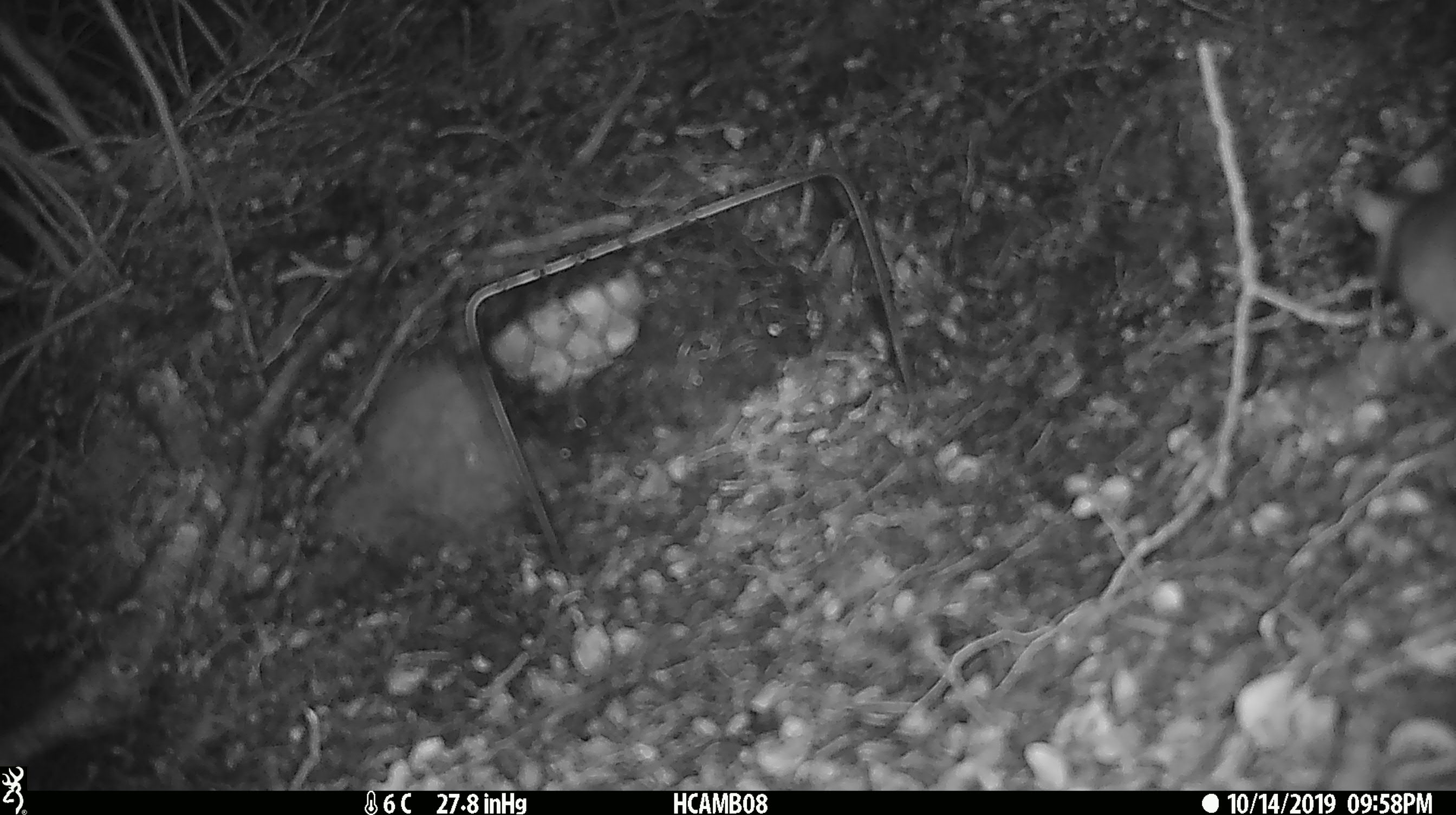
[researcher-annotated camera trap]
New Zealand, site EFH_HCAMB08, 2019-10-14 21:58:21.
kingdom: Animalia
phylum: Chordata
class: Mammalia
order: Rodentia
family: Muridae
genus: Mus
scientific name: Mus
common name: mouse